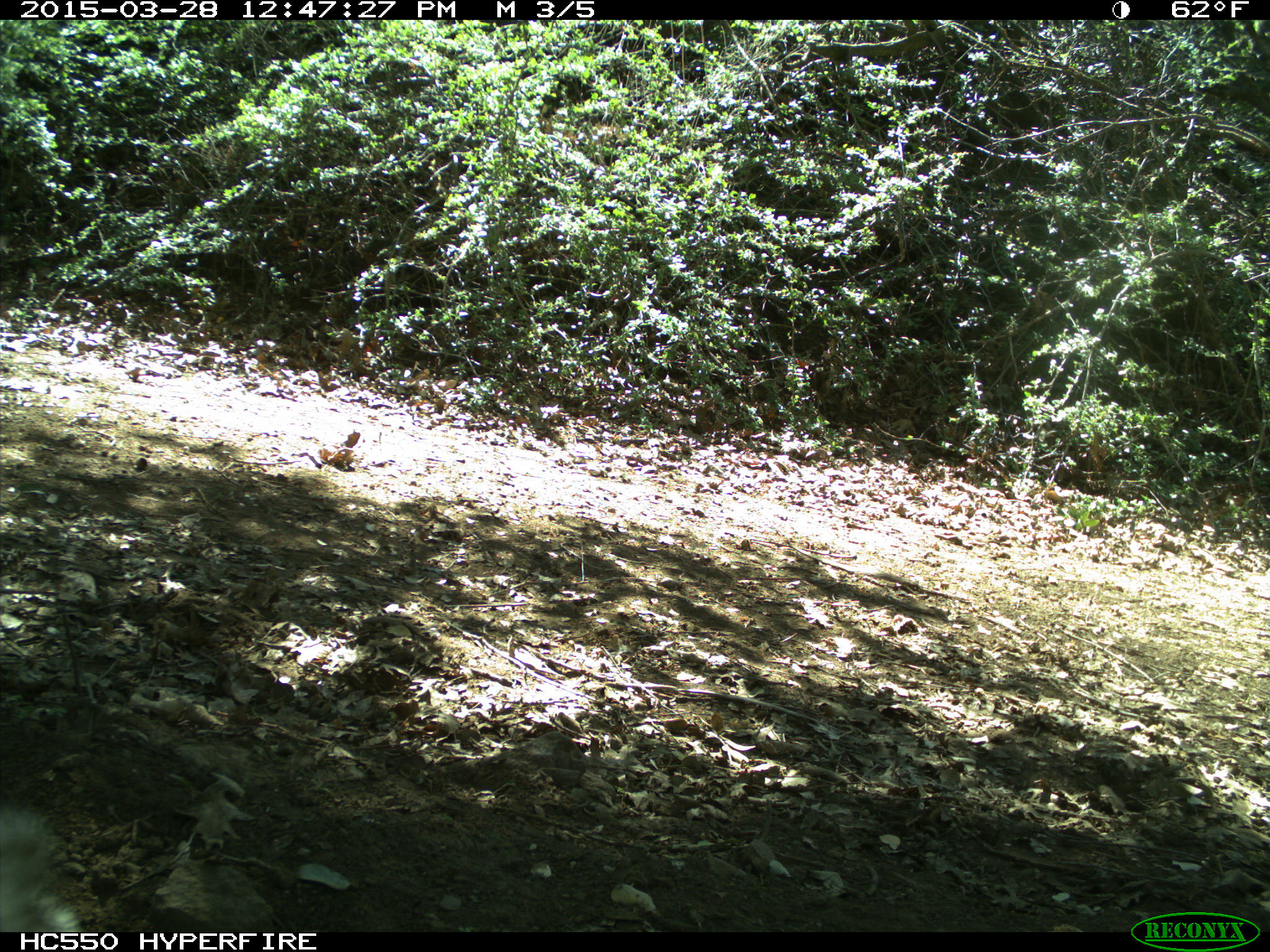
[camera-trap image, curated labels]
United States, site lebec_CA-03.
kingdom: Animalia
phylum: Chordata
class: Mammalia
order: Rodentia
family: Sciuridae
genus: Sciurus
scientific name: Sciurus carolinensis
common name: eastern gray squirrel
Sciurus carolinensis (eastern gray squirrel).